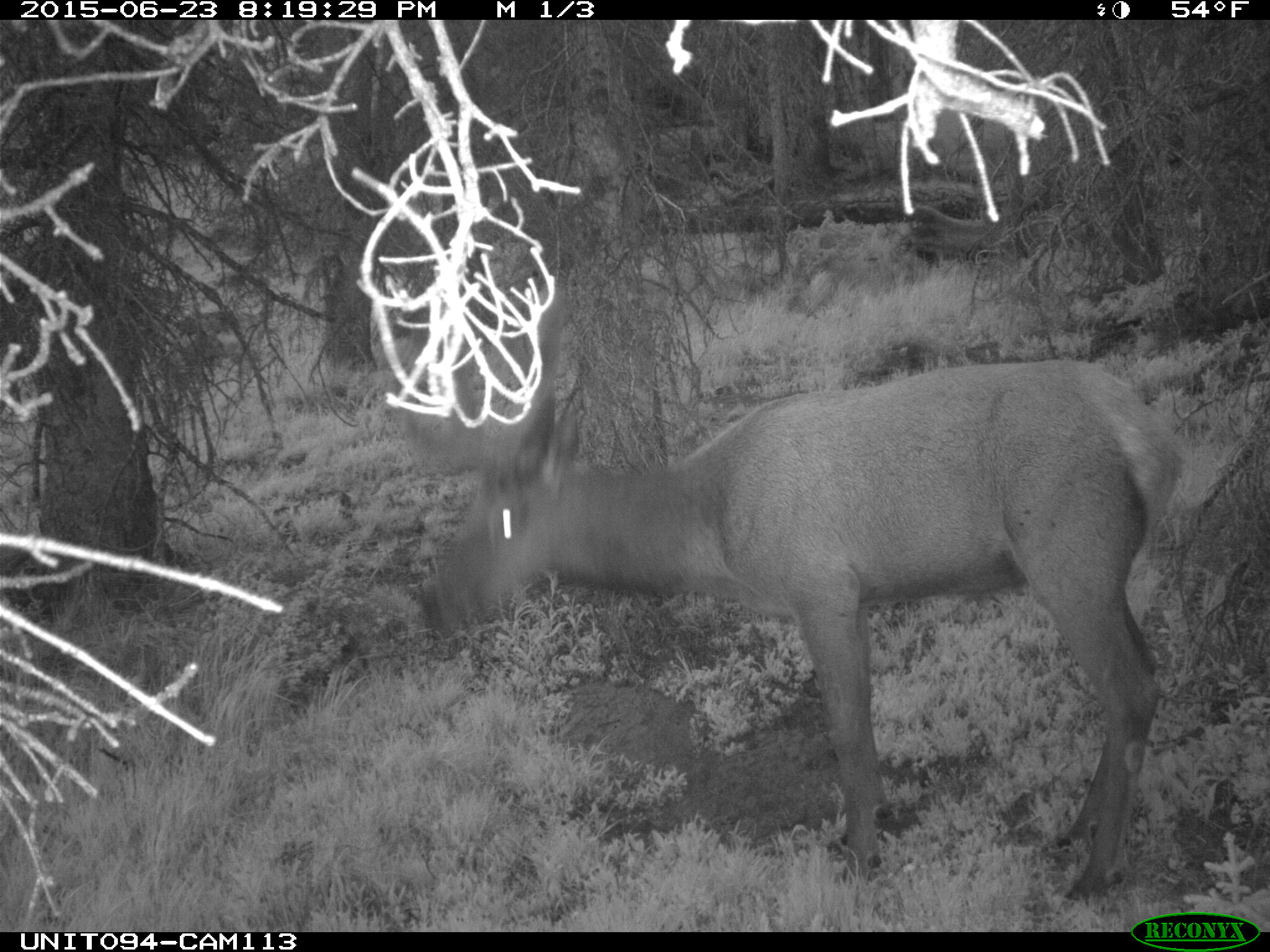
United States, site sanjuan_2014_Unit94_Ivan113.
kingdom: Animalia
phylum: Chordata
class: Mammalia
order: Artiodactyla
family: Cervidae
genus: Cervus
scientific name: Cervus elaphus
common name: red deer